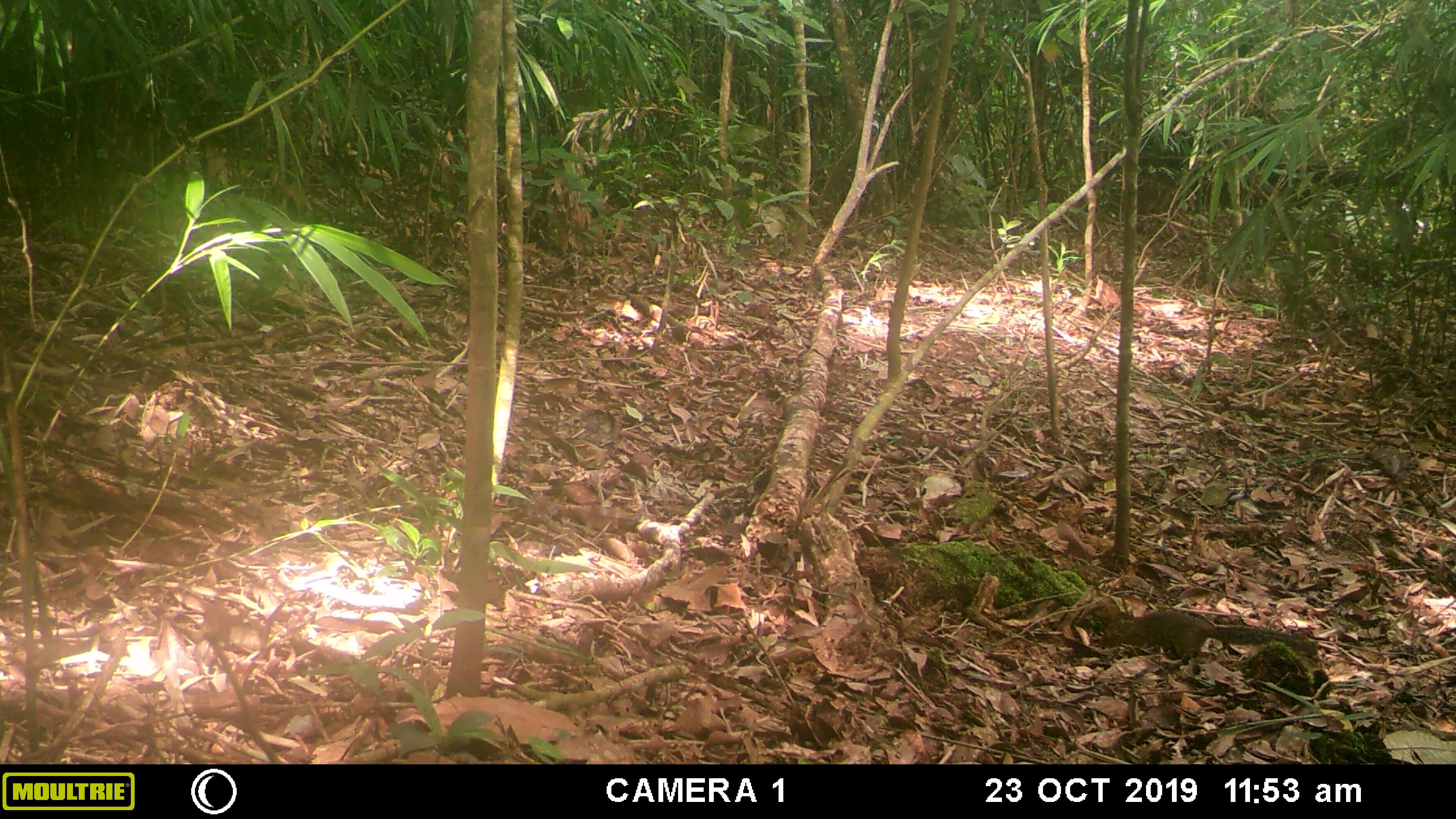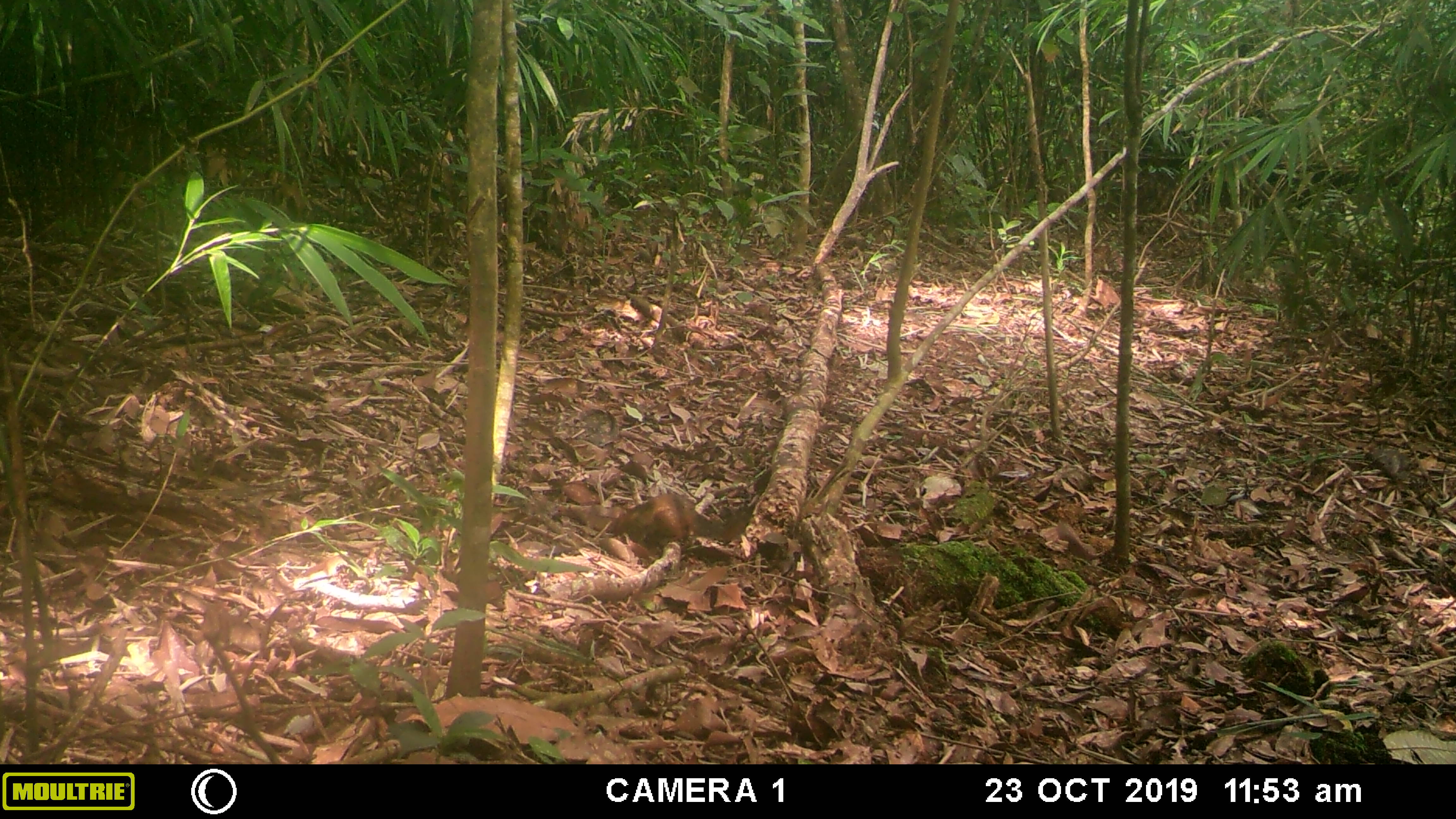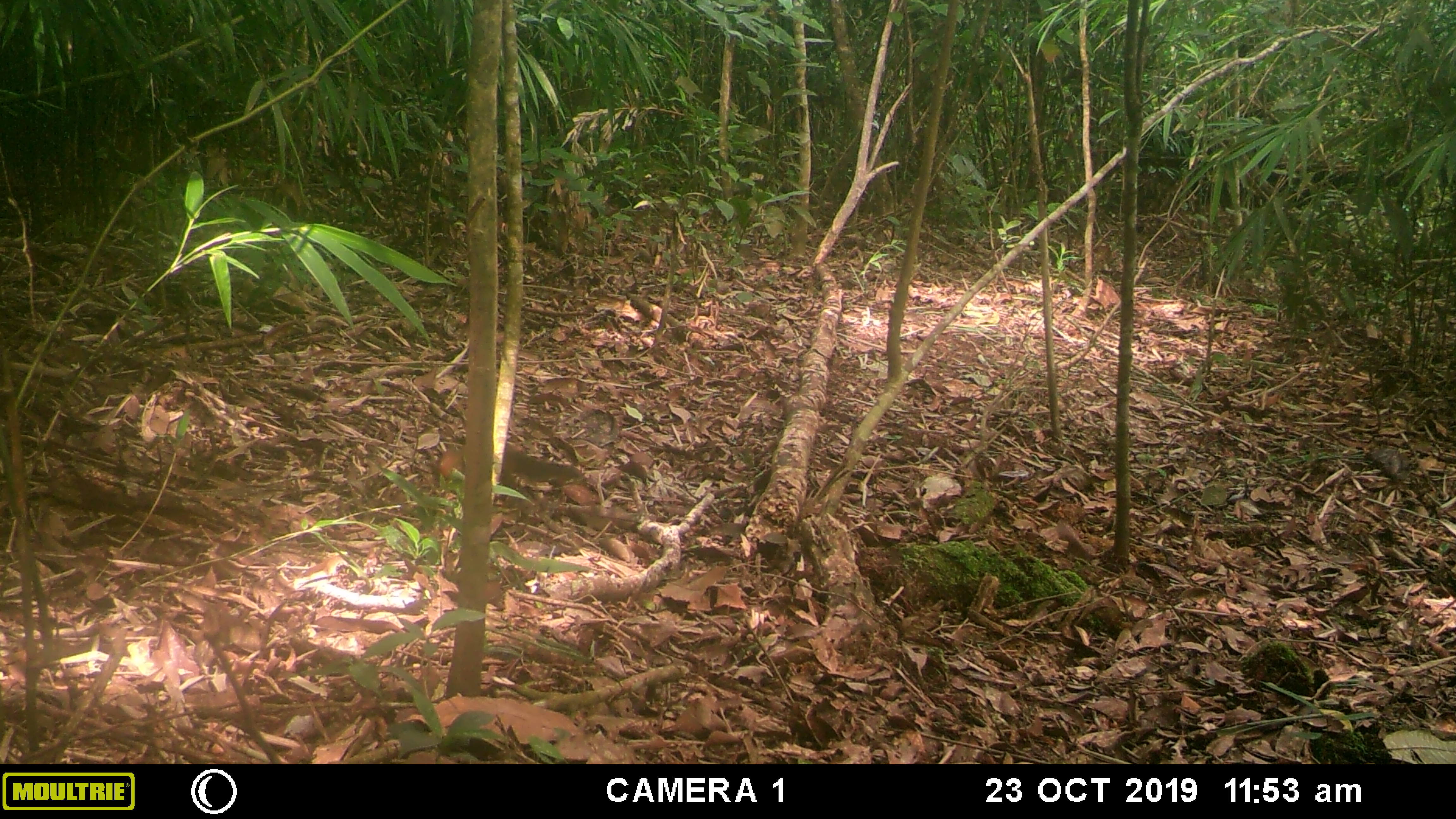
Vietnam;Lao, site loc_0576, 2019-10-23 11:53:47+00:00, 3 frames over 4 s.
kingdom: Animalia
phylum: Chordata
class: Mammalia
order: Rodentia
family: Sciuridae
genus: Dremomys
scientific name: Dremomys rufigenis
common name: red-cheeked squirrel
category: red cheeked squirrel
Red cheeked squirrel (red-cheeked squirrel) (Dremomys rufigenis). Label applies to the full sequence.